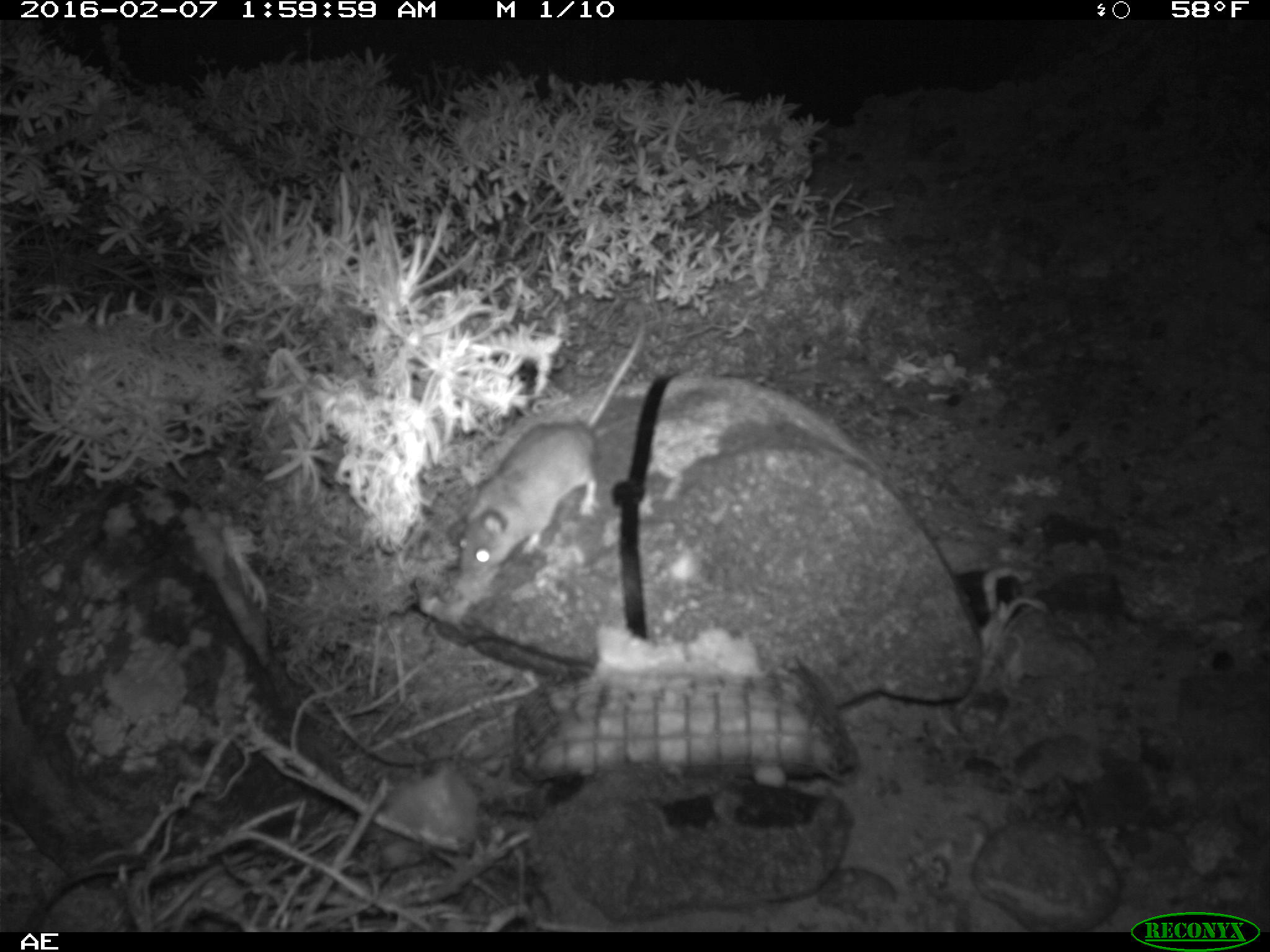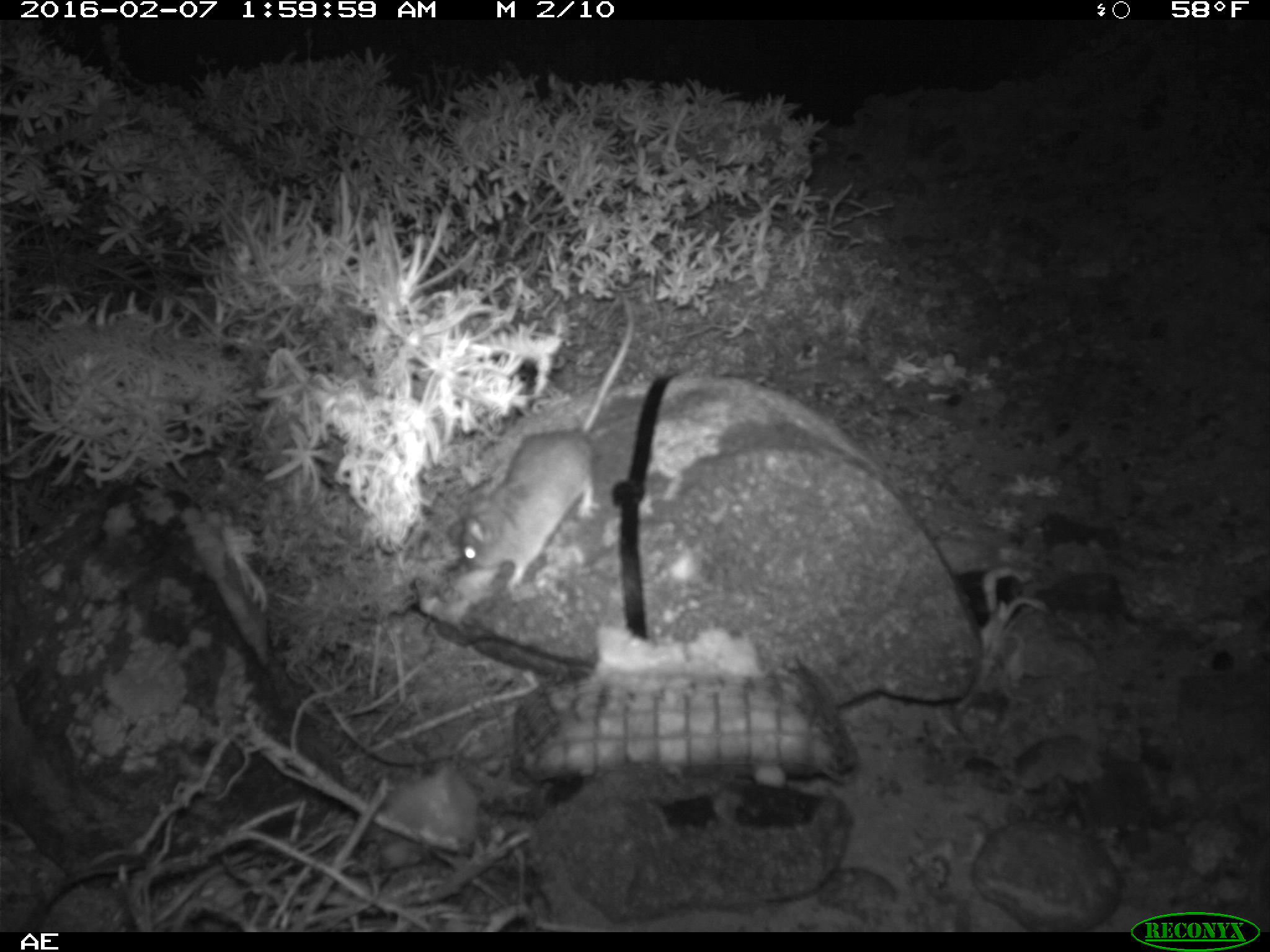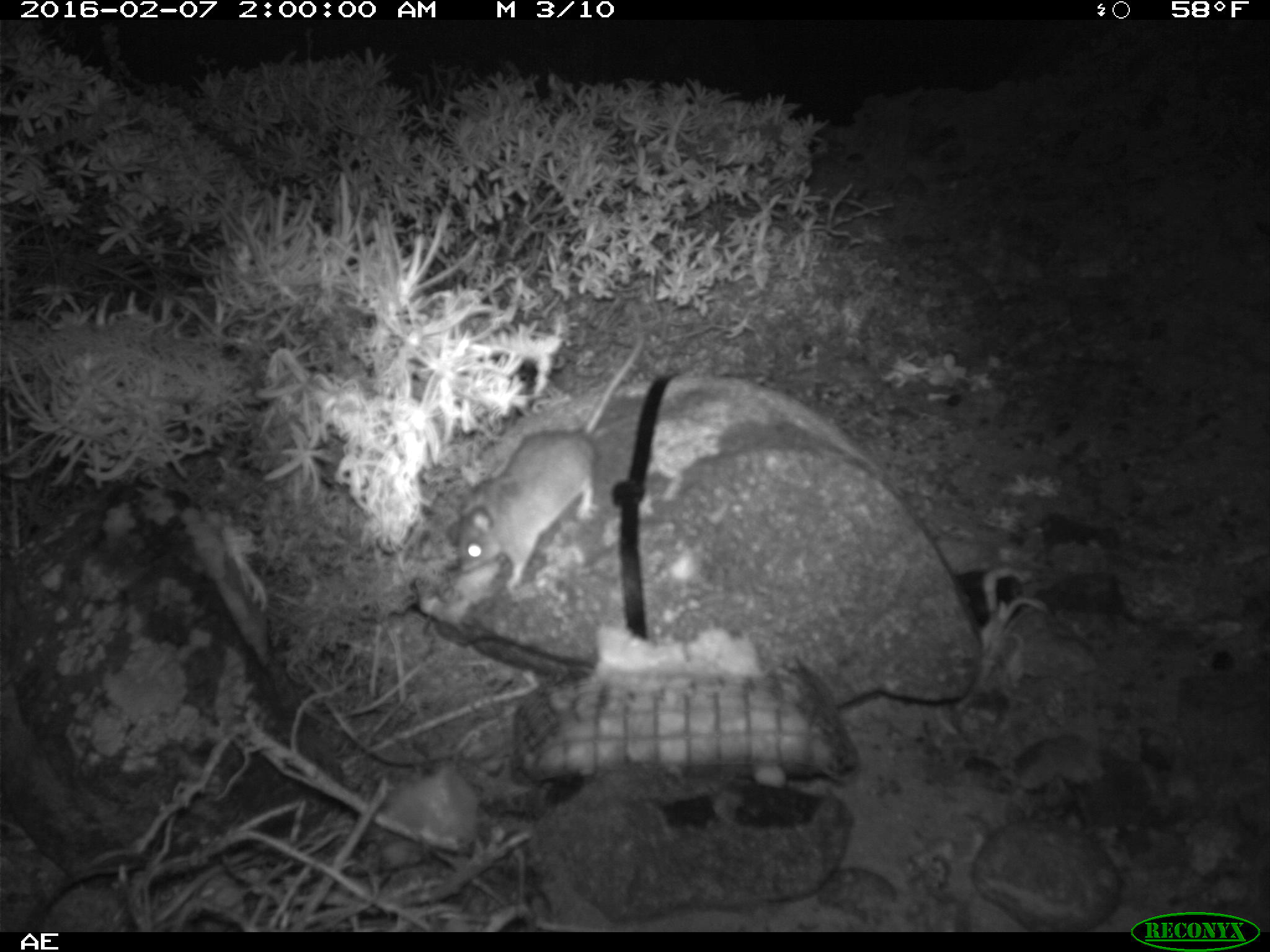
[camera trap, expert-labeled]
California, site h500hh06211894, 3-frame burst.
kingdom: Animalia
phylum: Chordata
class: Mammalia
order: Rodentia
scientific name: Rodentia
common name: rodent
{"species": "rodent (Rodentia)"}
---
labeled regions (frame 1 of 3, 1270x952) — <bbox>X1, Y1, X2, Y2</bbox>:
rodent: <bbox>455, 320, 644, 580</bbox>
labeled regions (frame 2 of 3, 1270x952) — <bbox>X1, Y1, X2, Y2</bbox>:
rodent: <bbox>443, 289, 636, 592</bbox>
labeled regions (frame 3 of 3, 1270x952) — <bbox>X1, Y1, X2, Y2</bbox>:
rodent: <bbox>459, 332, 642, 591</bbox>